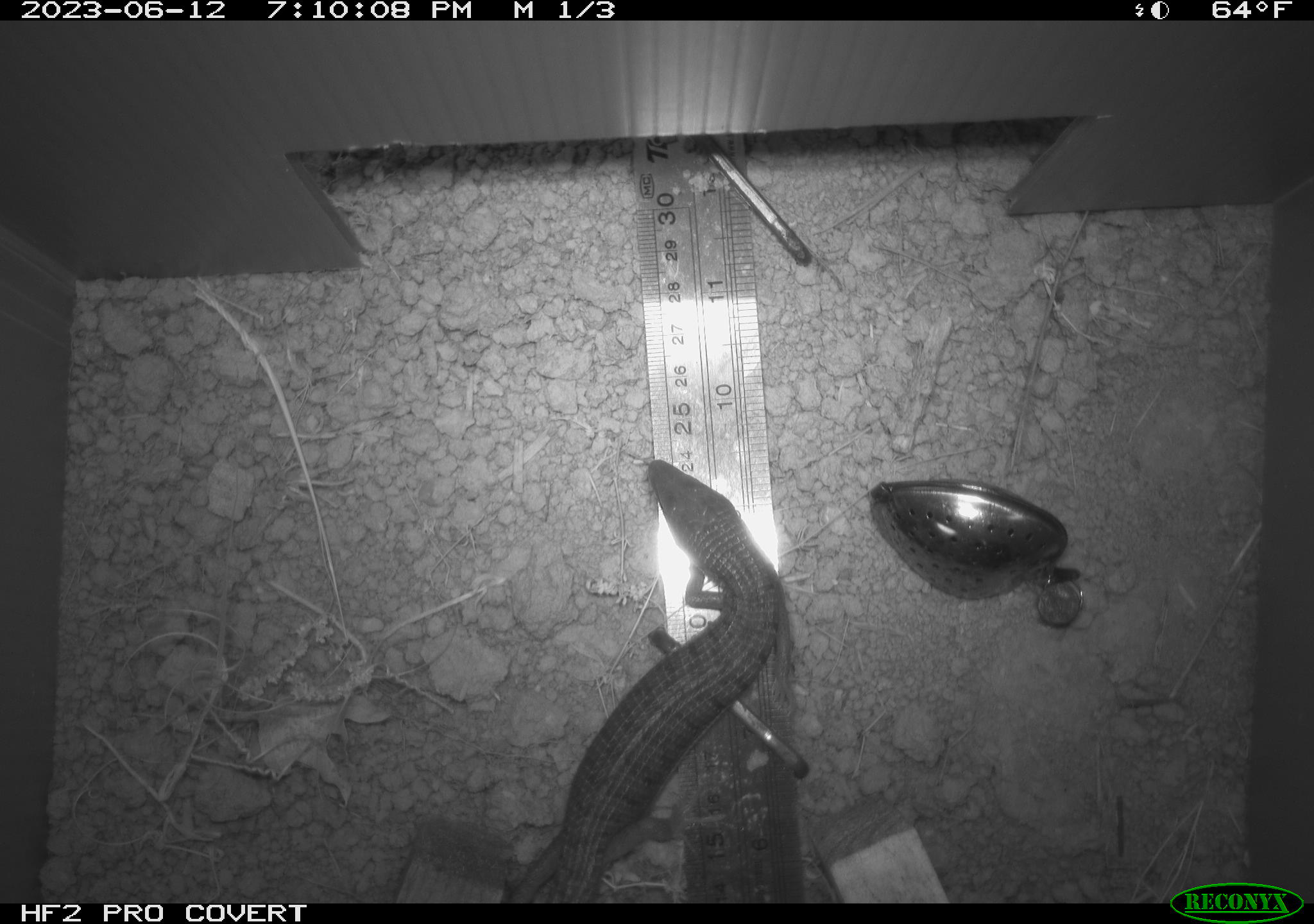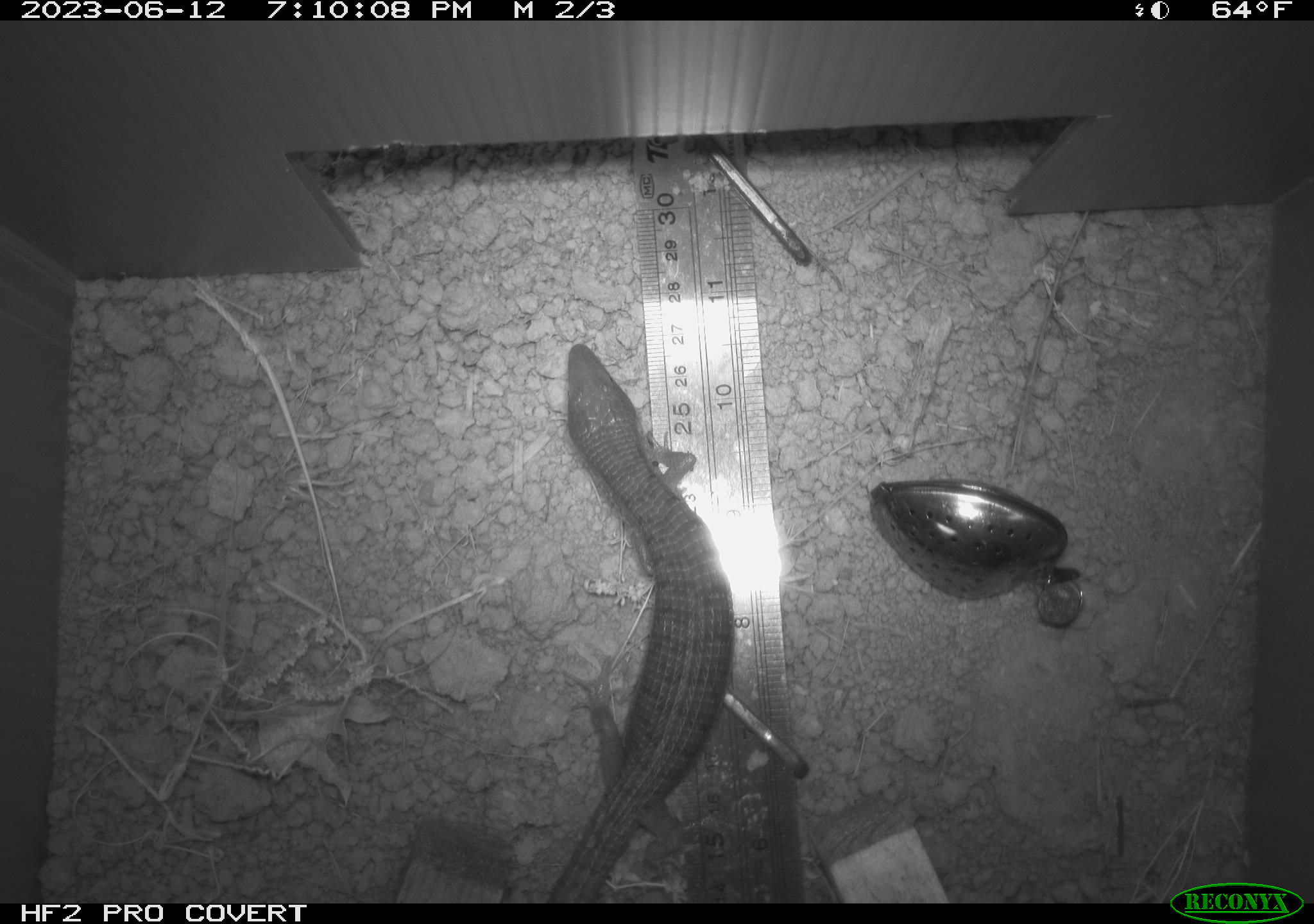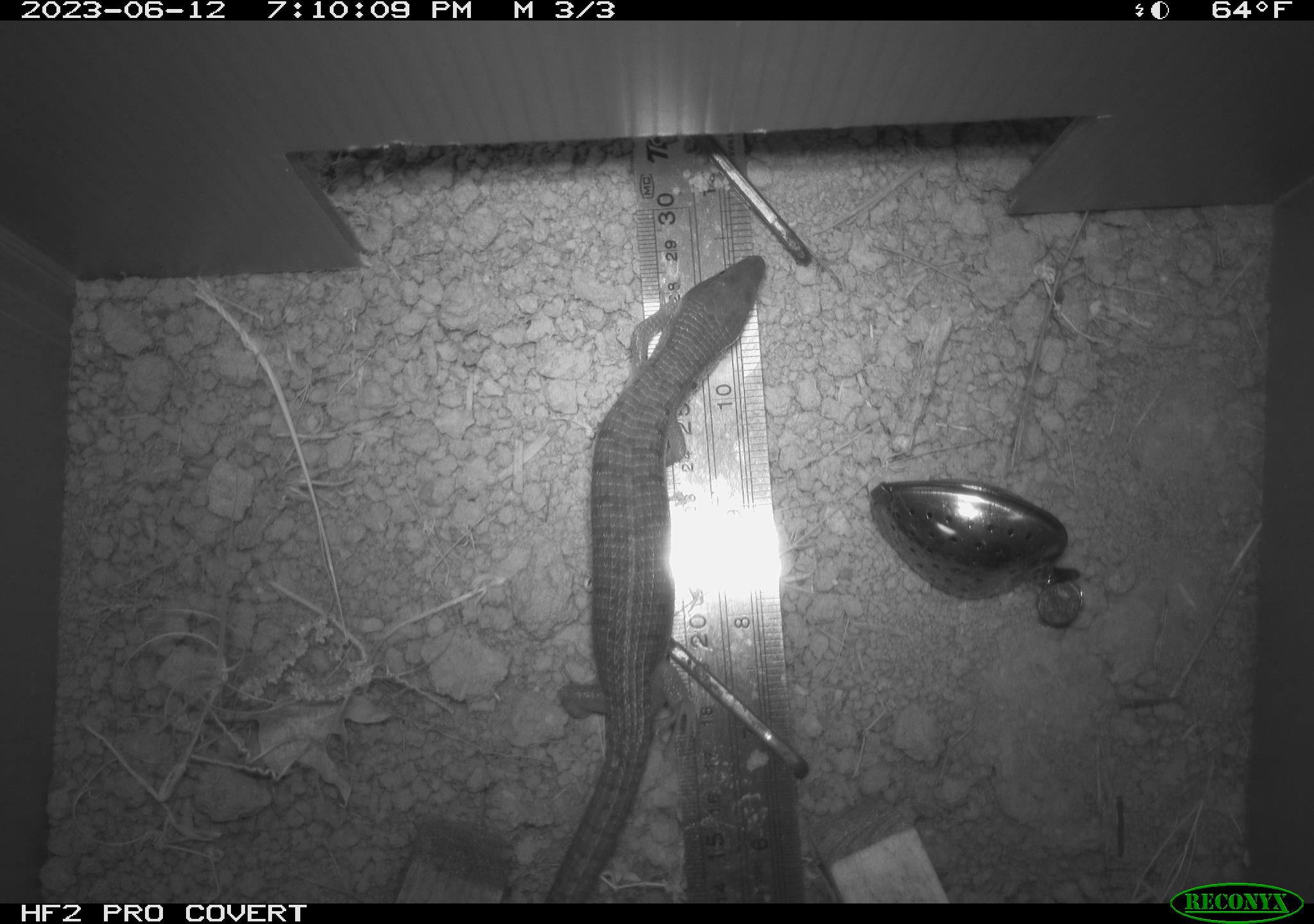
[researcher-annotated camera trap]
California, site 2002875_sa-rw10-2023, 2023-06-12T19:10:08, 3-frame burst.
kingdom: Animalia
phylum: Chordata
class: Reptilia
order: Squamata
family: Anguidae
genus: Elgaria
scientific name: Elgaria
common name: alligator lizards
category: elgaria species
Elgaria species (alligator lizards) (Elgaria).